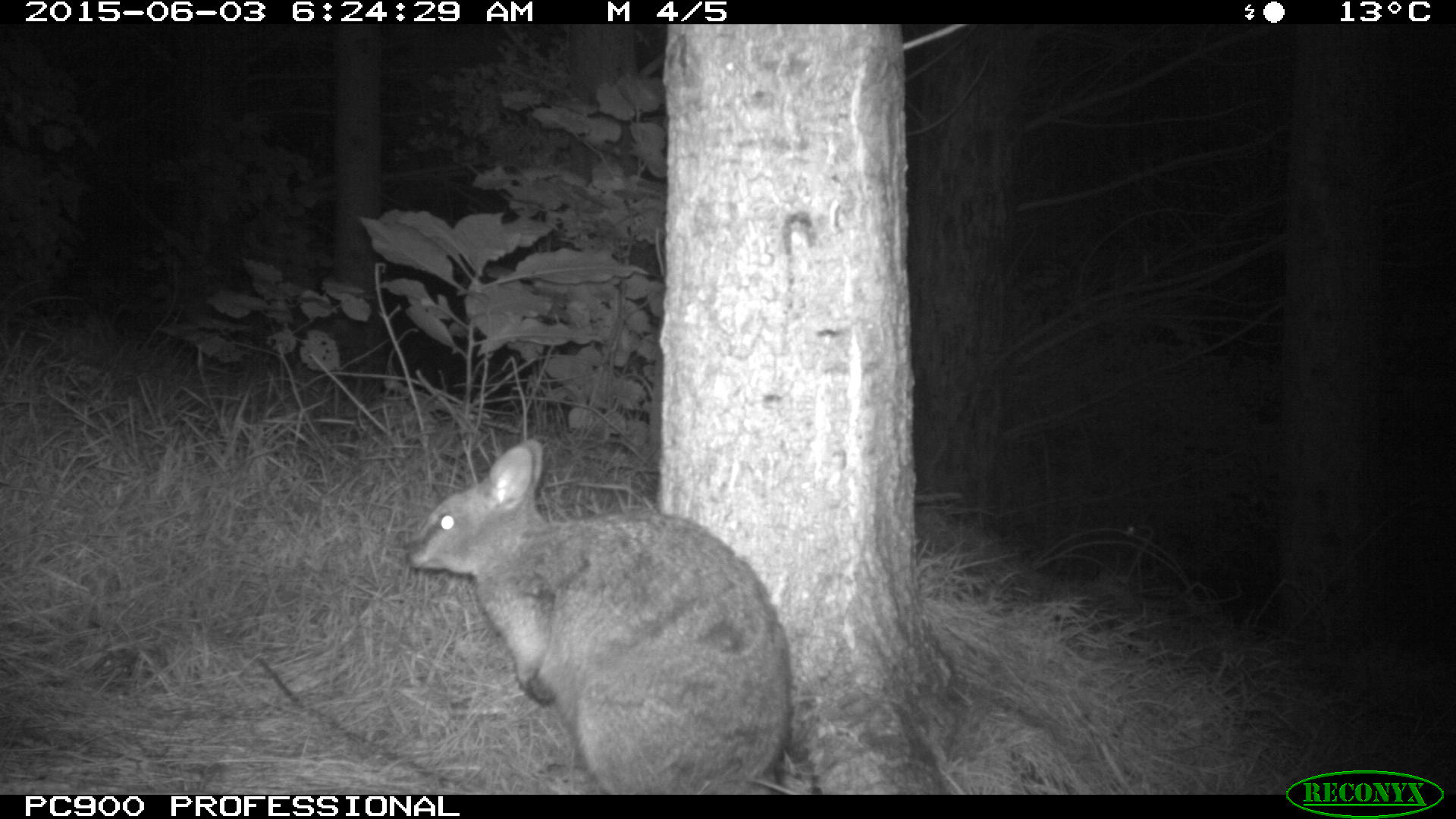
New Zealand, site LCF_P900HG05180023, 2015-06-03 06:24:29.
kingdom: Animalia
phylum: Chordata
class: Mammalia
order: Diprotodontia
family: Macropodidae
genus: Notamacropus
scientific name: Notamacropus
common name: wallaby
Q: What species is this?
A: Wallaby (Notamacropus).